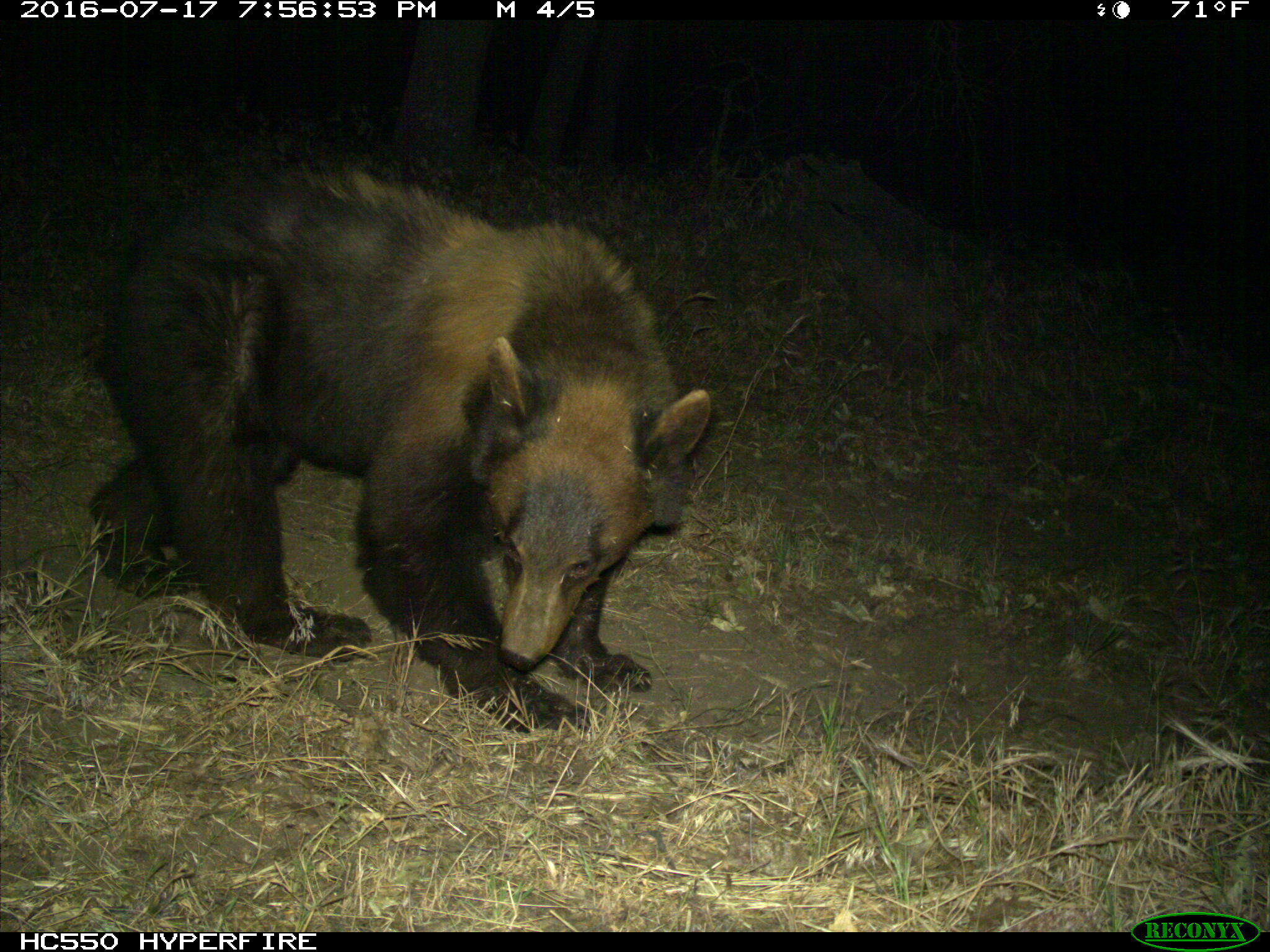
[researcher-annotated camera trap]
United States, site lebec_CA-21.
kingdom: Animalia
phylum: Chordata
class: Mammalia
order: Carnivora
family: Ursidae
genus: Ursus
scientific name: Ursus americanus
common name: american black bear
Ursus americanus (american black bear).